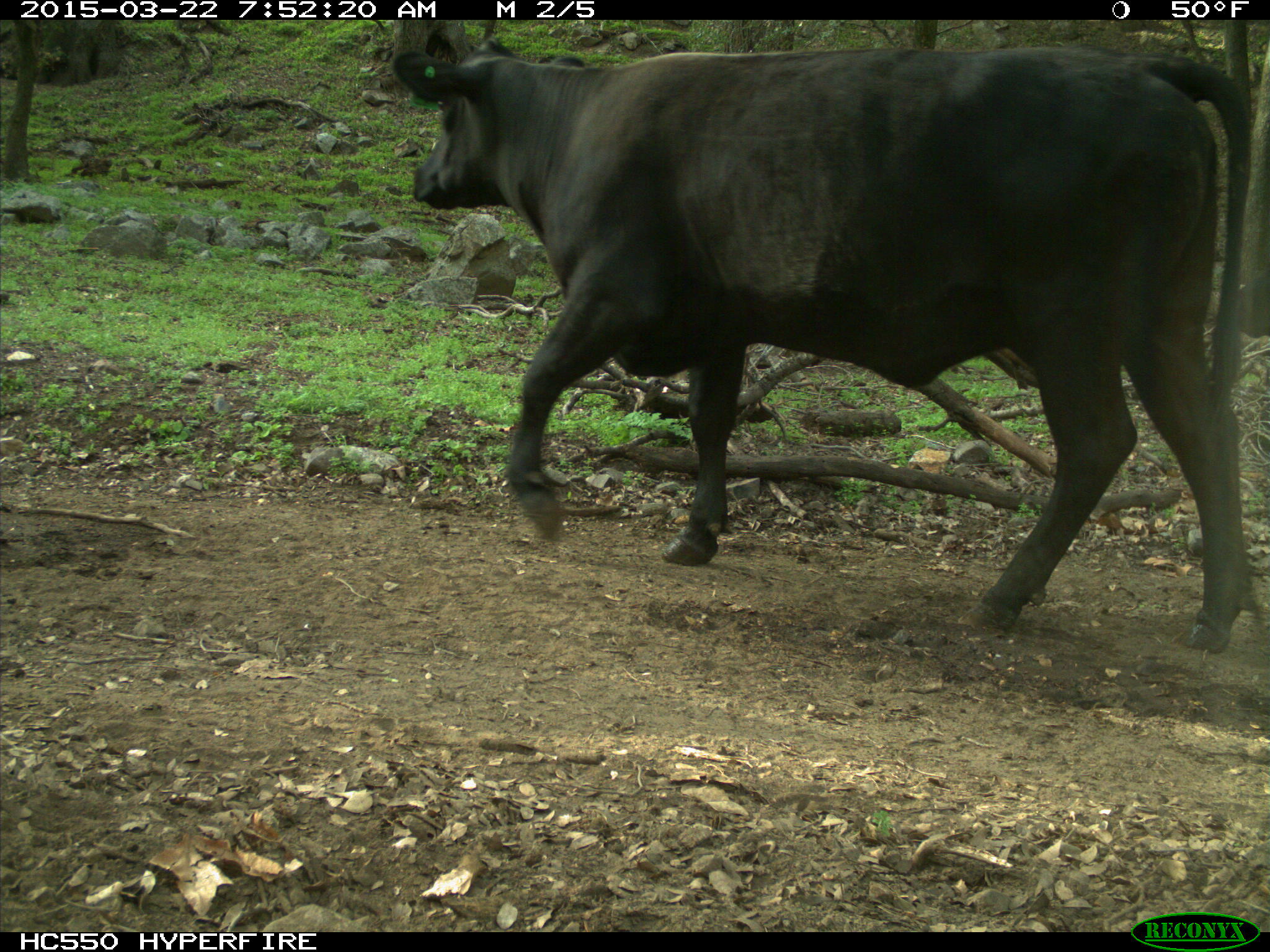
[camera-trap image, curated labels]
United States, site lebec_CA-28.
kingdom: Animalia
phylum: Chordata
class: Mammalia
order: Artiodactyla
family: Bovidae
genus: Bos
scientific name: Bos taurus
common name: domestic cow